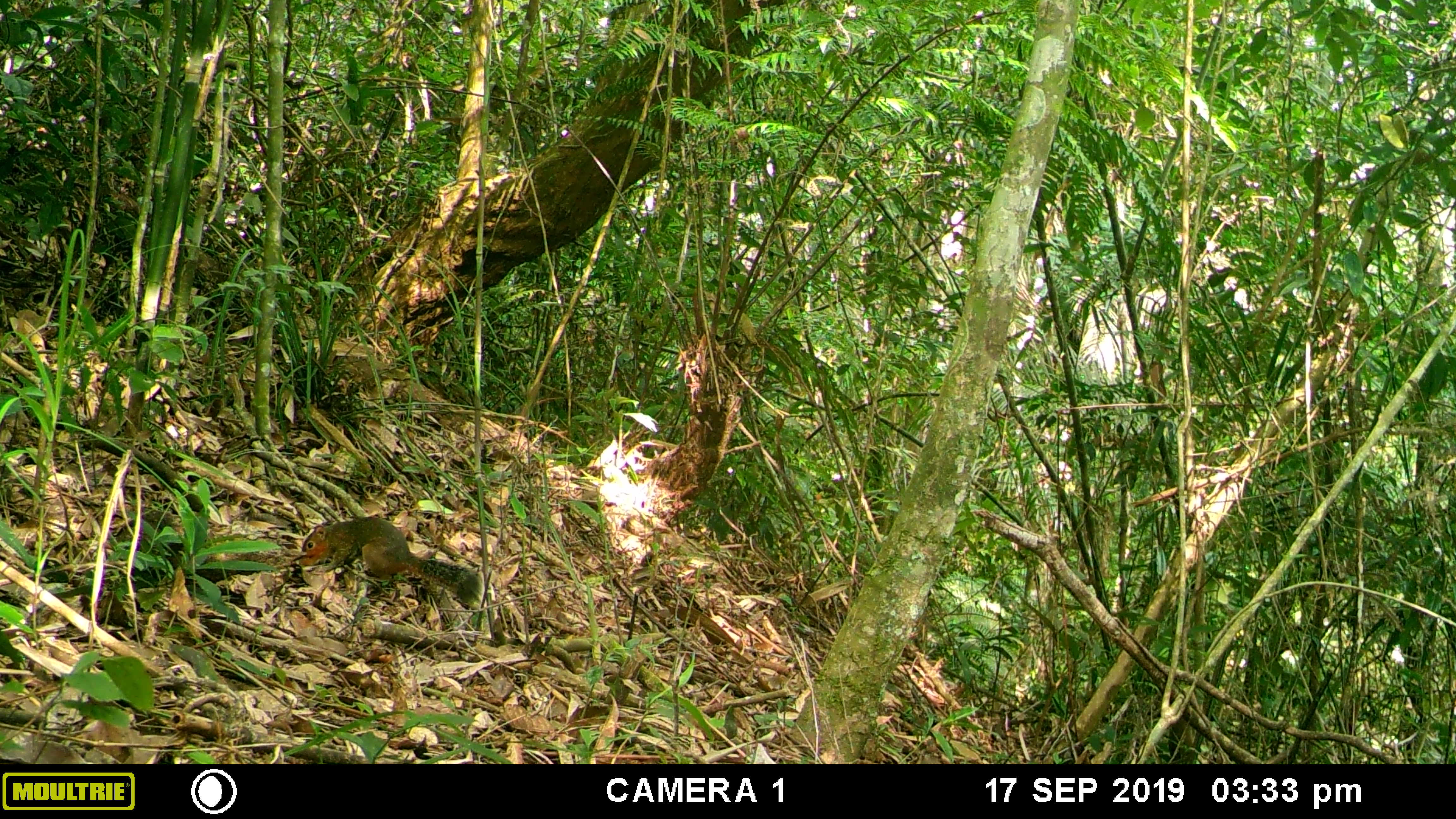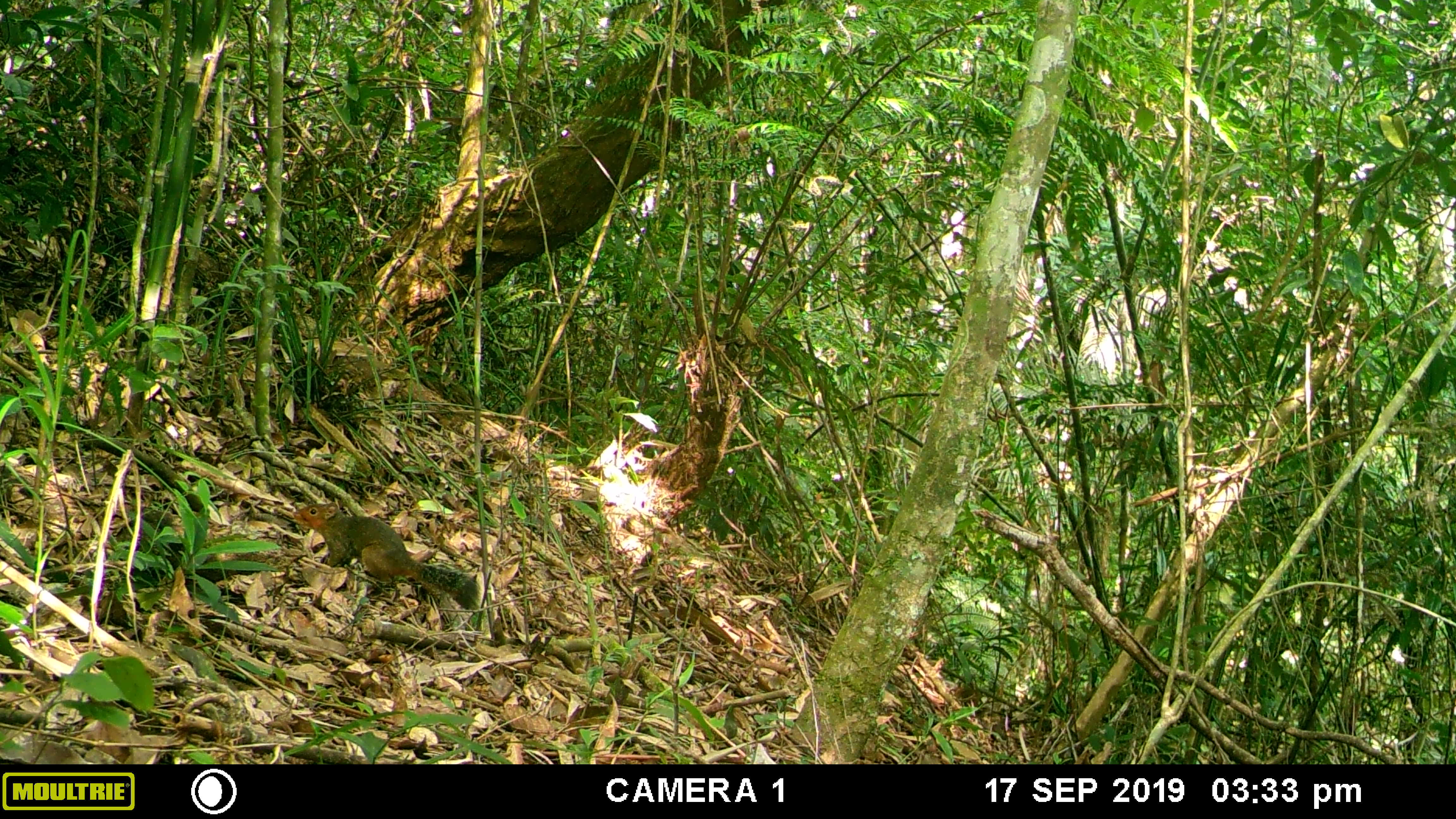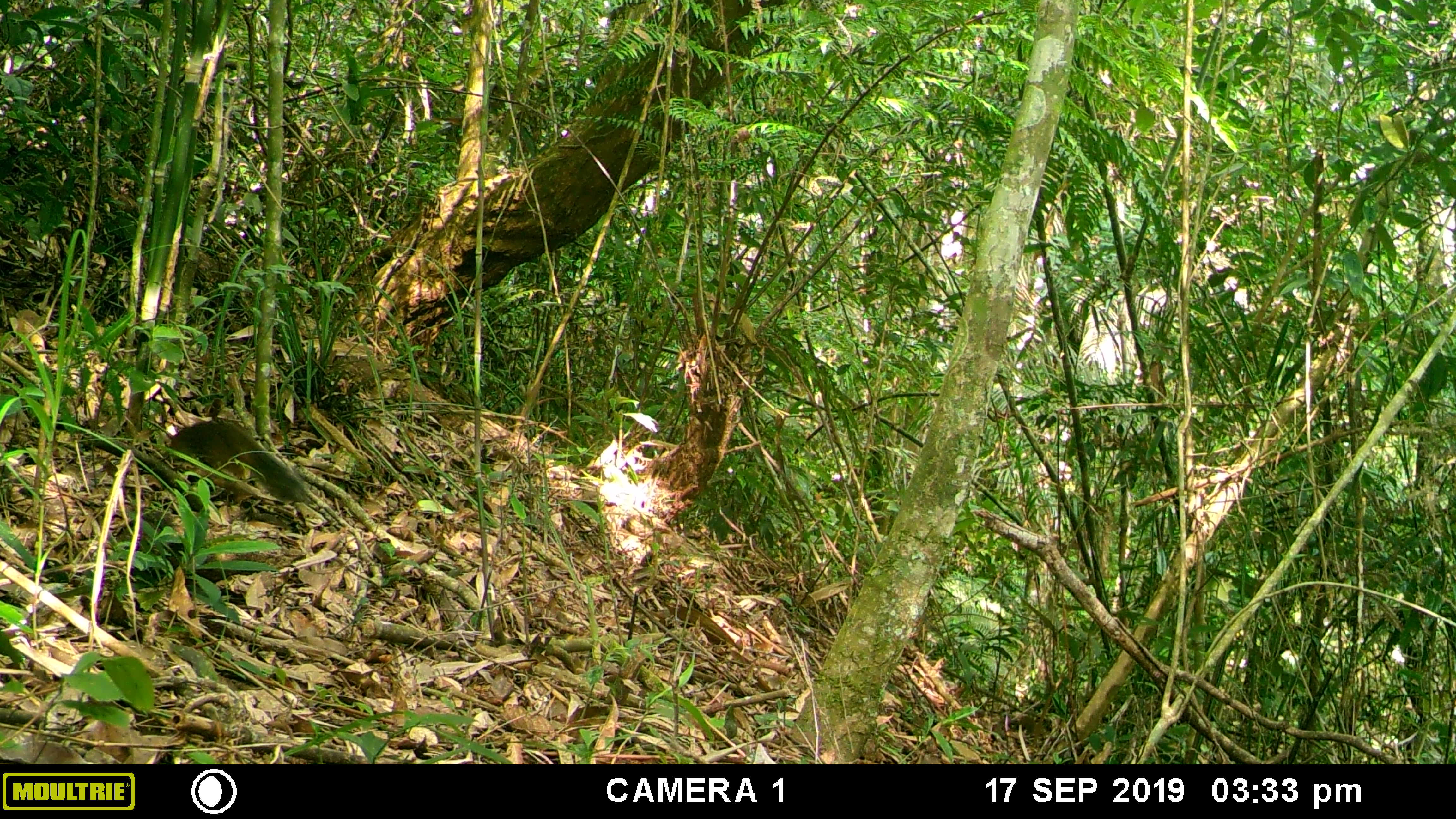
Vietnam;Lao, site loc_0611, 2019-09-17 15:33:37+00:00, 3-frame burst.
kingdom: Animalia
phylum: Chordata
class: Mammalia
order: Rodentia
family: Sciuridae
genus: Dremomys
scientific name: Dremomys rufigenis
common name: red-cheeked squirrel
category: red cheeked squirrel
Red cheeked squirrel (red-cheeked squirrel) (Dremomys rufigenis). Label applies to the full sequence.